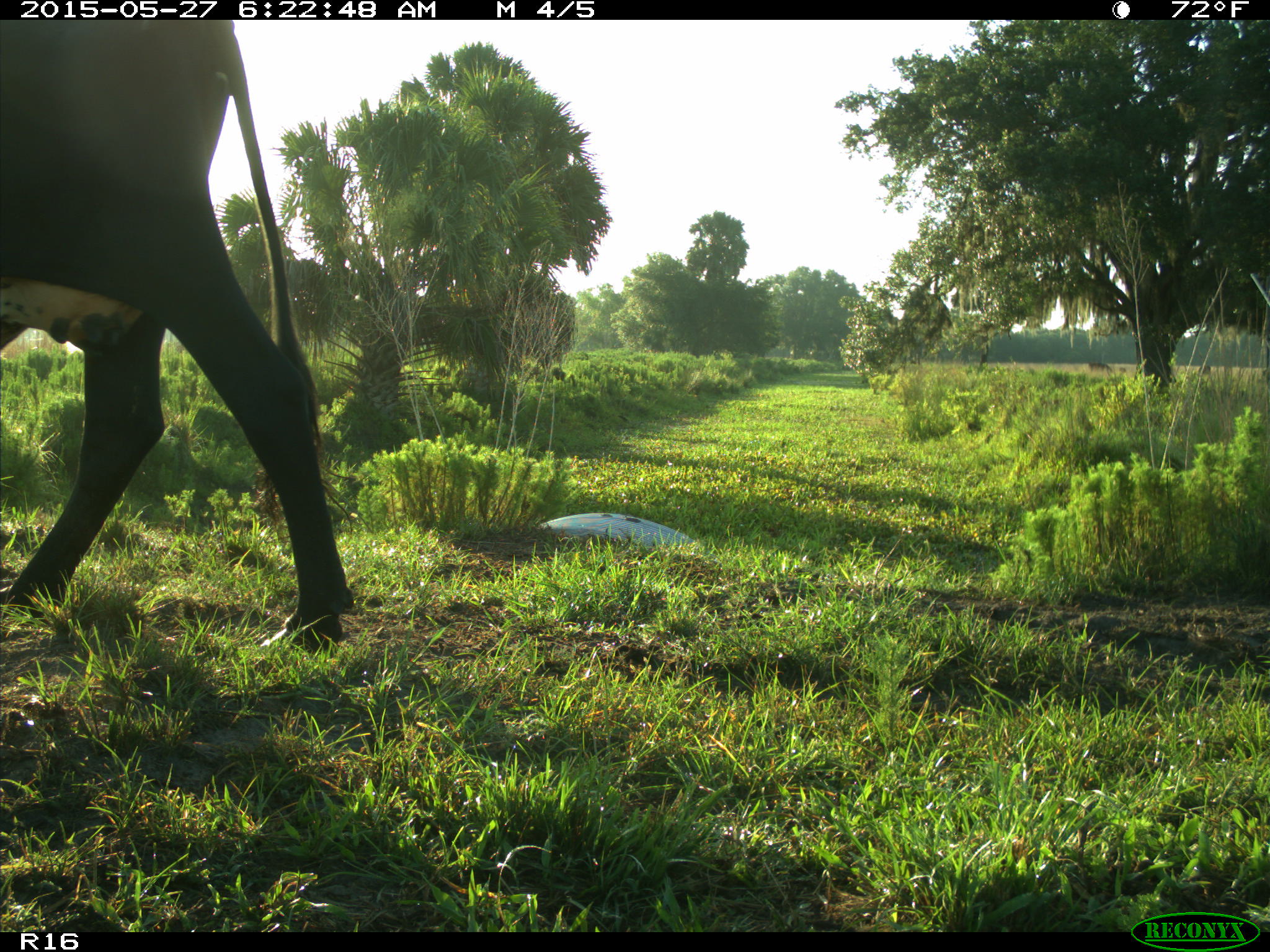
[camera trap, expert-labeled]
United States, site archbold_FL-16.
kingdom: Animalia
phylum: Chordata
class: Mammalia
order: Artiodactyla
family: Bovidae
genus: Bos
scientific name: Bos taurus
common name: domestic cow